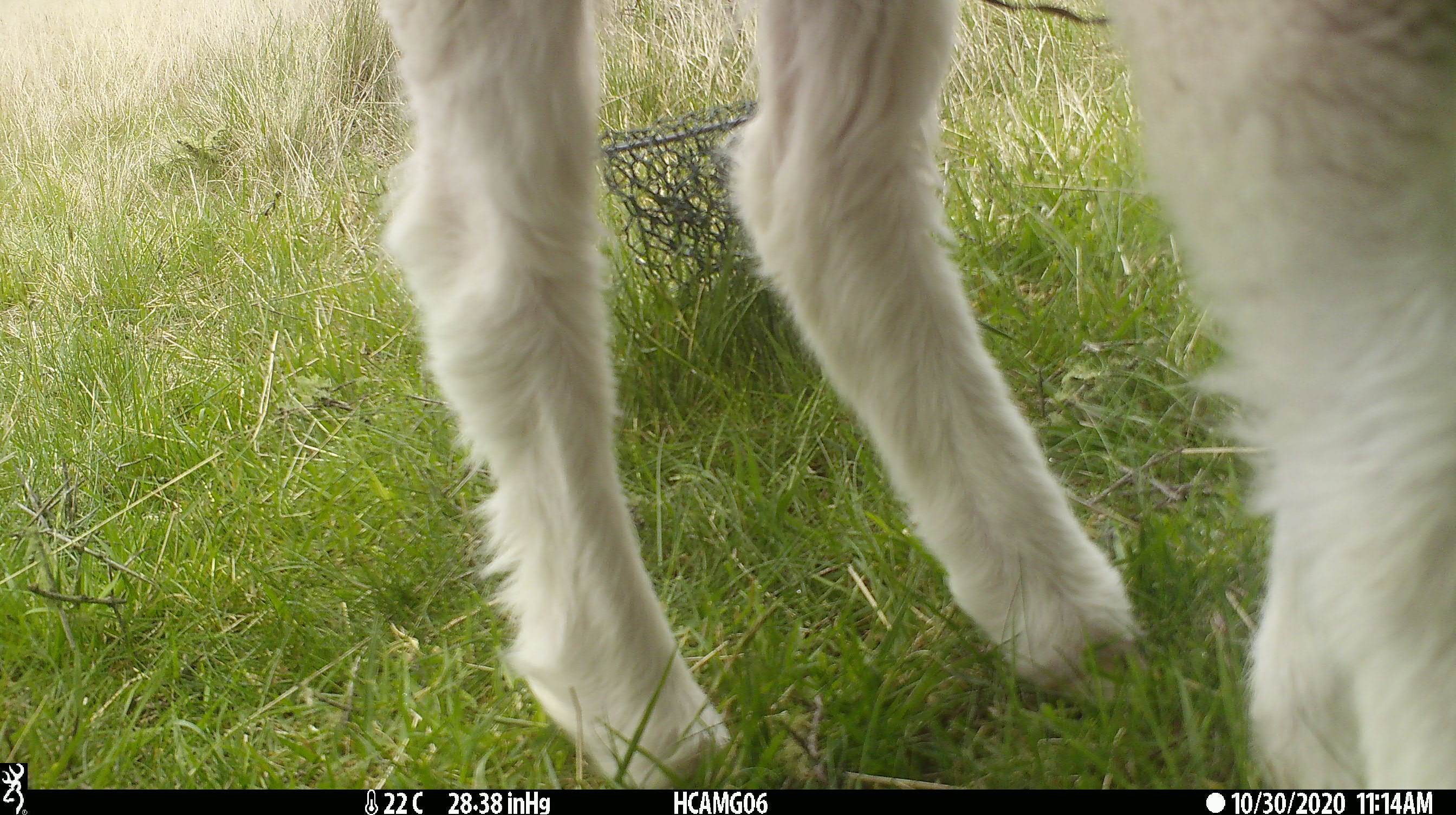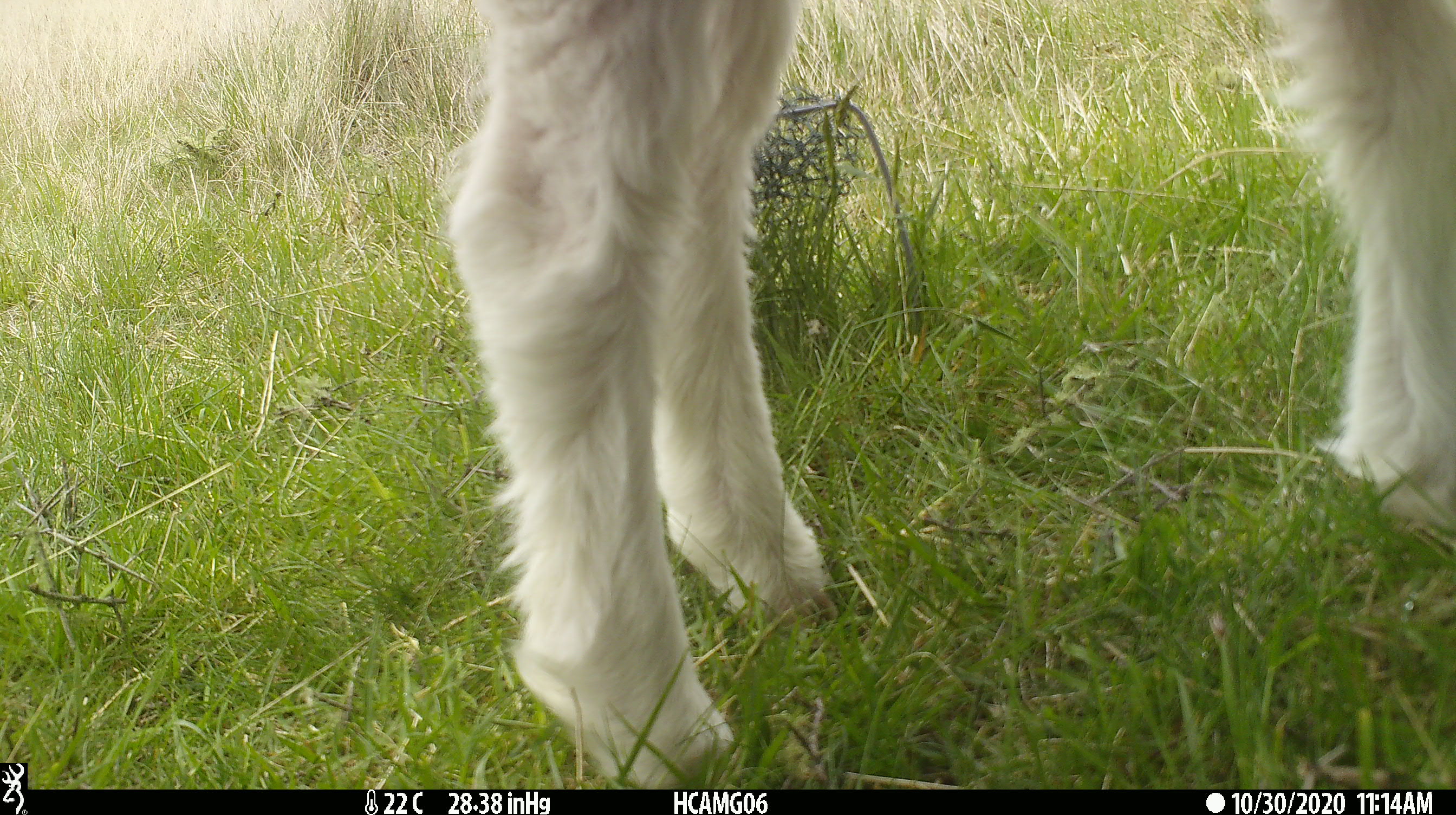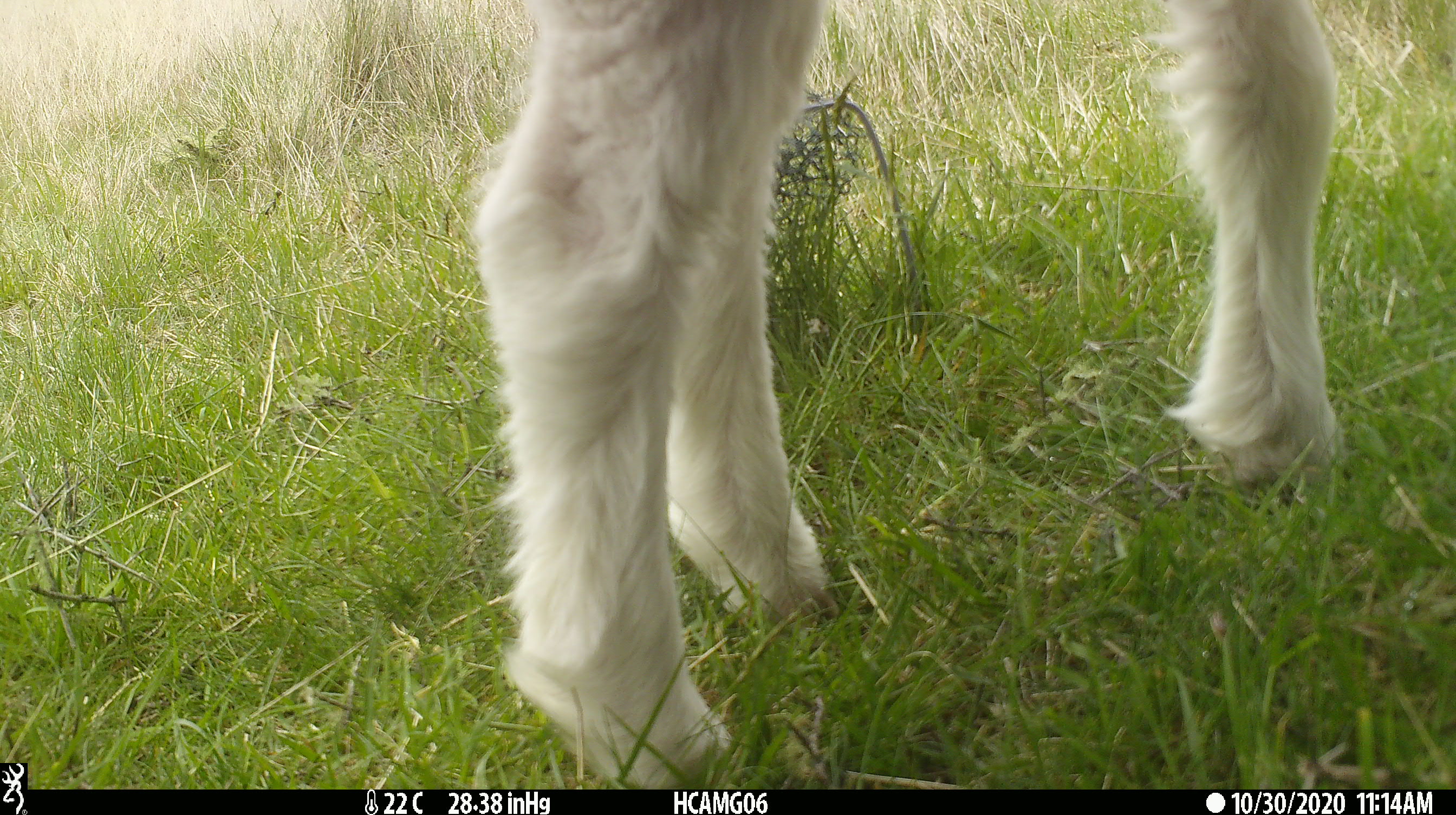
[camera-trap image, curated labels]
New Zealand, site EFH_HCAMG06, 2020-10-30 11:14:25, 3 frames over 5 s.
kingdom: Animalia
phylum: Chordata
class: Mammalia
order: Artiodactyla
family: Bovidae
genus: Ovis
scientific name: Ovis aries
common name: domestic sheep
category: sheep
Sheep (domestic sheep) (Ovis aries).